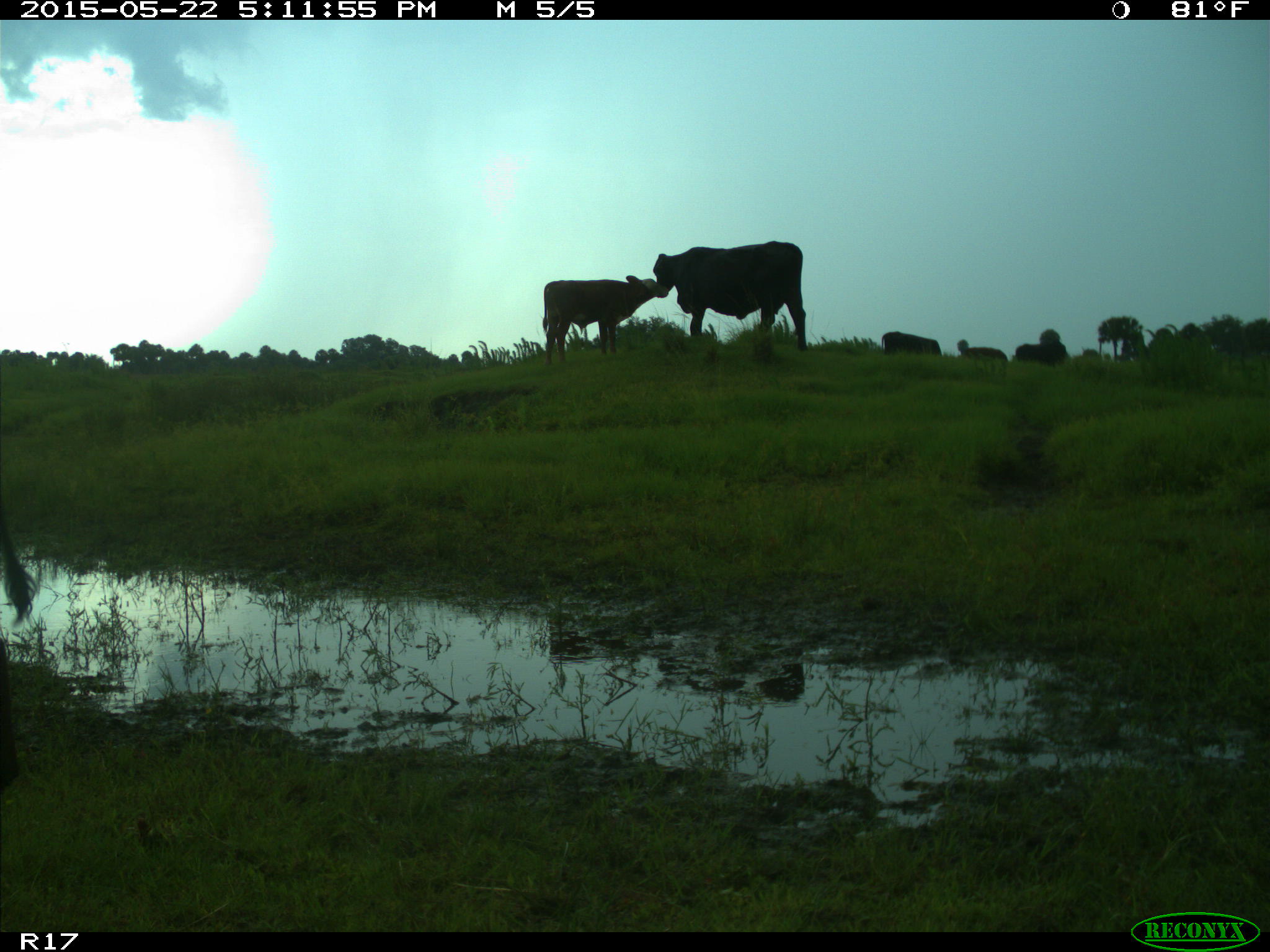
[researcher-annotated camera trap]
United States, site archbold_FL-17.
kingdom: Animalia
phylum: Chordata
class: Mammalia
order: Artiodactyla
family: Bovidae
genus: Bos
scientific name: Bos taurus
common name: domestic cow